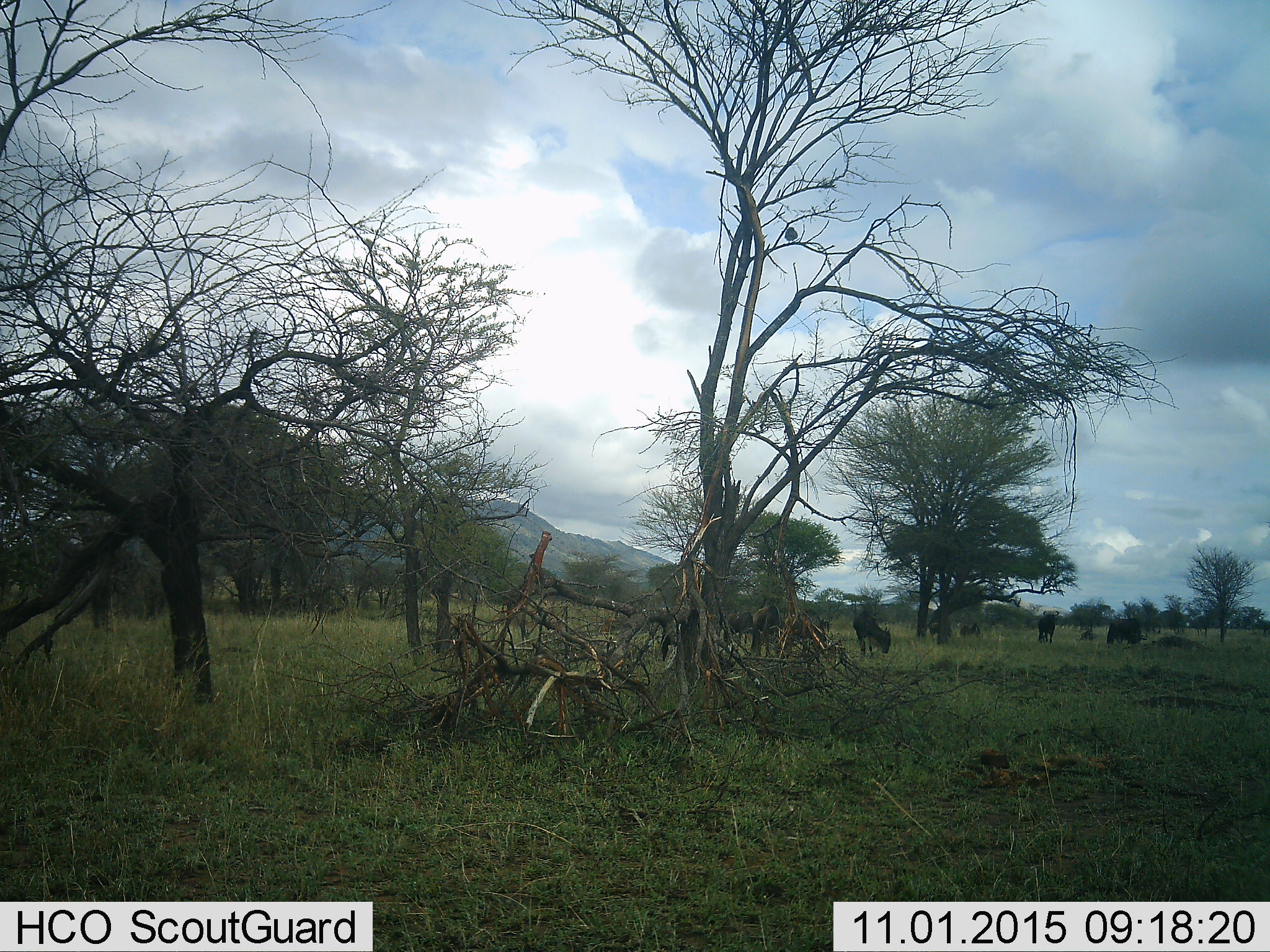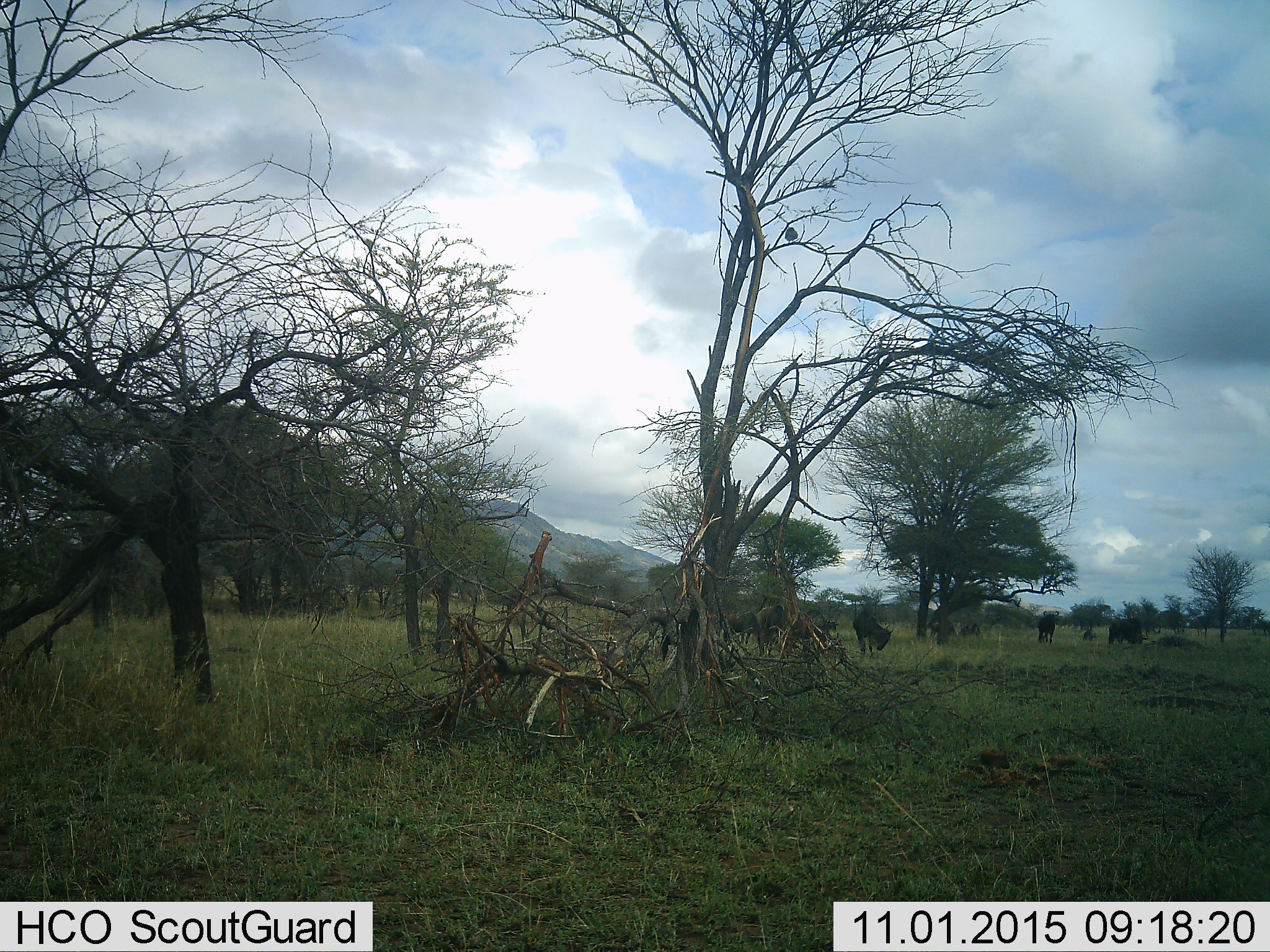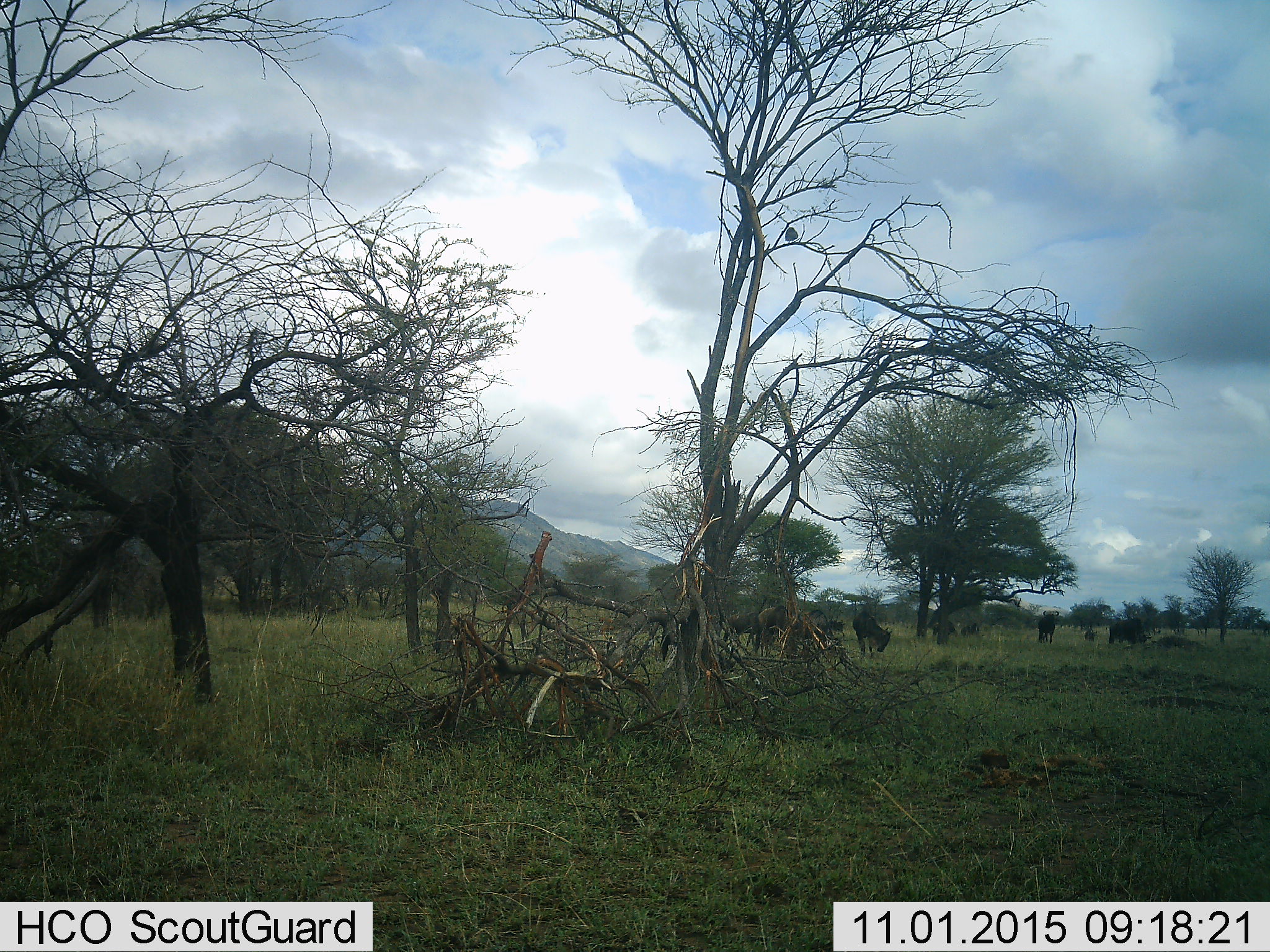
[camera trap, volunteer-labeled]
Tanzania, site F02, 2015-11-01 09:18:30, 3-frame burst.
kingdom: Animalia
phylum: Chordata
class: Mammalia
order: Artiodactyla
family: Bovidae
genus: Connochaetes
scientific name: Connochaetes taurinus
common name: blue wildebeest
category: wildebeest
Wildebeest (blue wildebeest) (Connochaetes taurinus), count 9. Behavior (volunteer vote fractions): standing 50%, resting 25%, moving 25%, interacting 0%. Young present (vote fraction): 6%. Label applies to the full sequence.